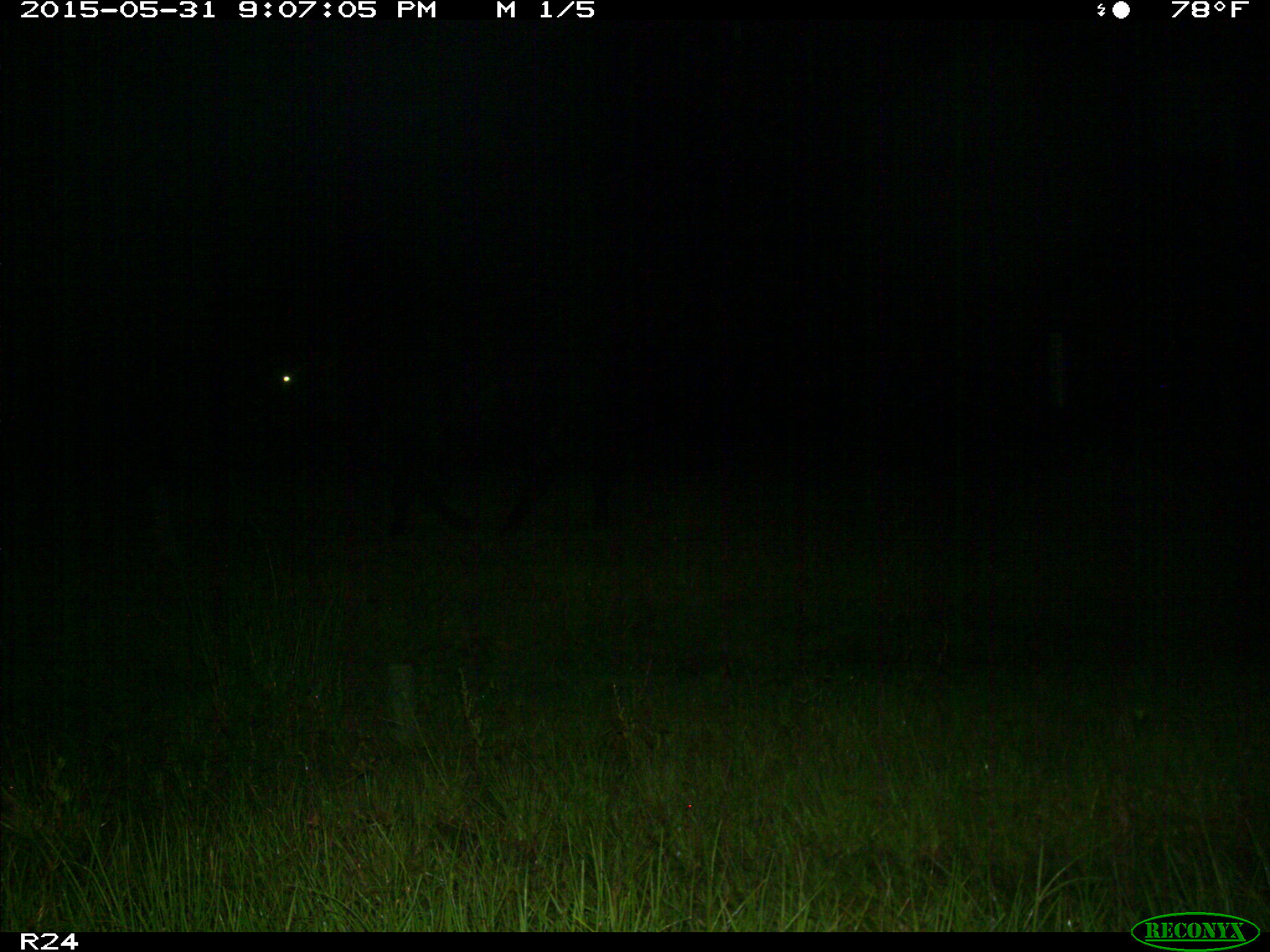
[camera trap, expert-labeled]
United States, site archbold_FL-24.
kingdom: Animalia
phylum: Chordata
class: Mammalia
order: Artiodactyla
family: Bovidae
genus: Bos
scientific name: Bos taurus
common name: domestic cow